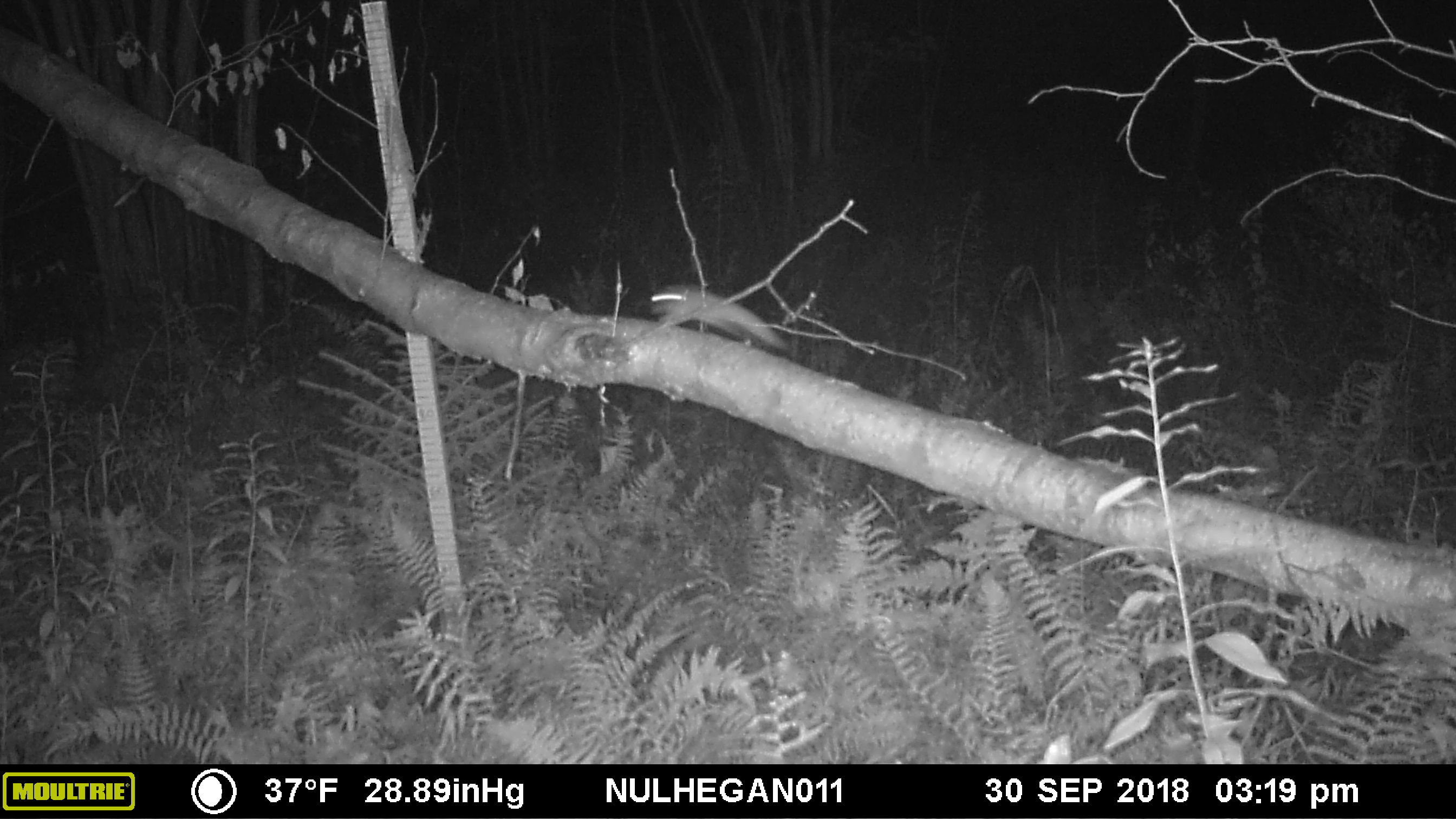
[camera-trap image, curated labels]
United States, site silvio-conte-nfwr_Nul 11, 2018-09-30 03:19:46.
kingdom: Animalia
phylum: Chordata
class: Mammalia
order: Rodentia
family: Sciuridae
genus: Glaucomys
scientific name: Glaucomys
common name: flying squirrel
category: flying squirrel sp.